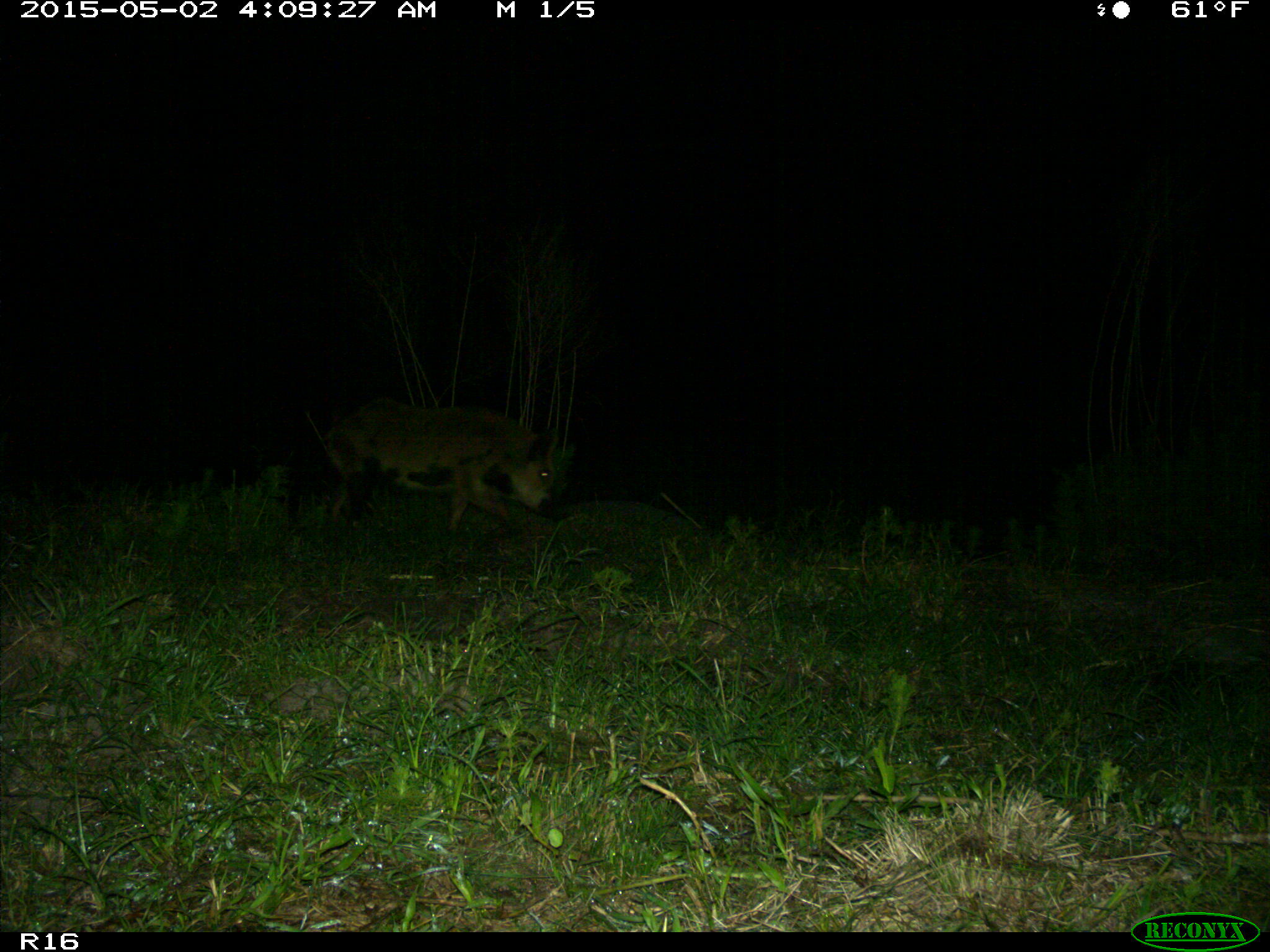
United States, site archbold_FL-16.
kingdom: Animalia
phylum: Chordata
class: Mammalia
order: Artiodactyla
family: Suidae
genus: Sus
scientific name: Sus scrofa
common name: wild boar